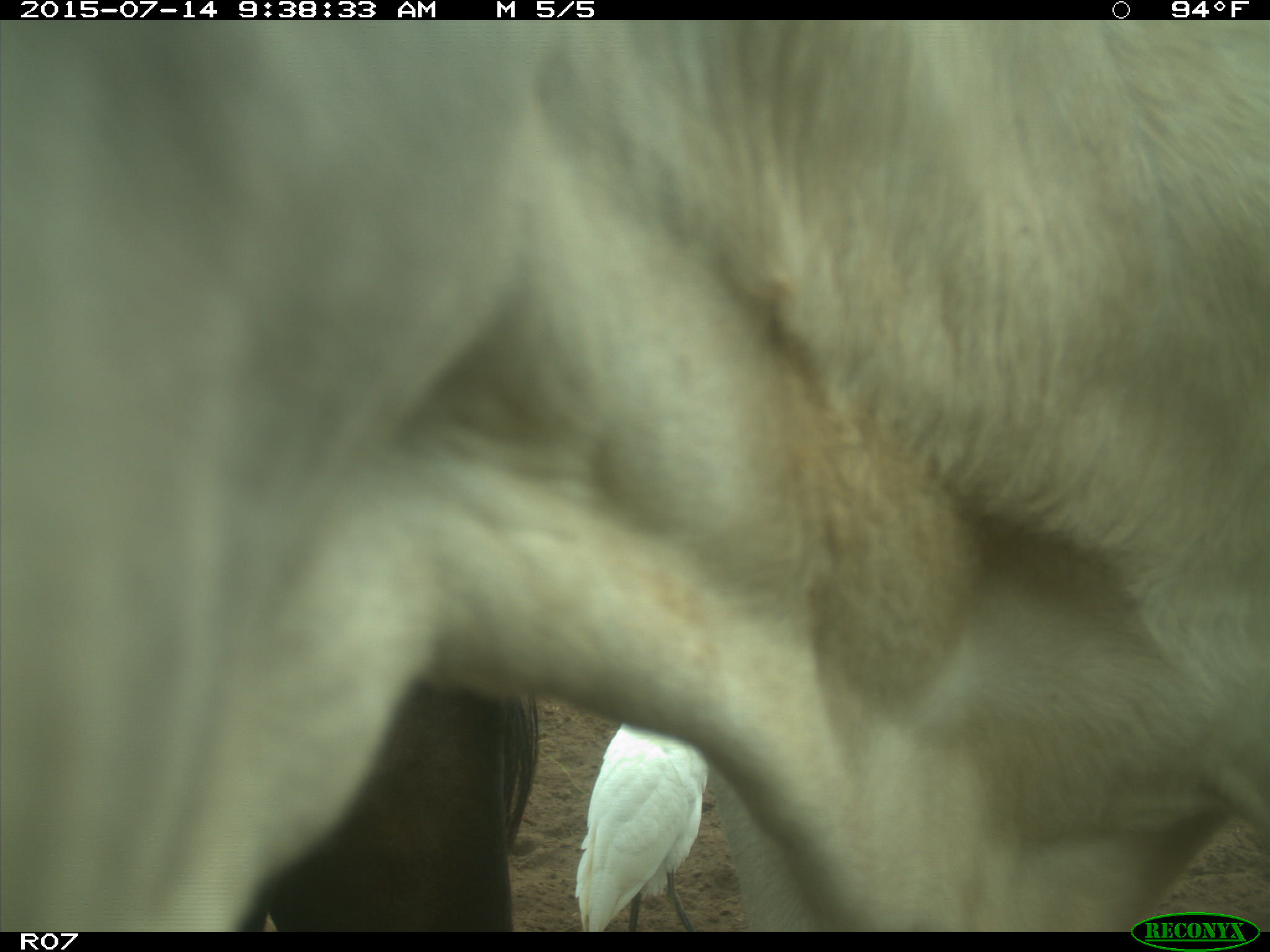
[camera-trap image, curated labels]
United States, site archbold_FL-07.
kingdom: Animalia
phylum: Chordata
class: Mammalia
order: Artiodactyla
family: Bovidae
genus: Bos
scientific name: Bos taurus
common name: domestic cow